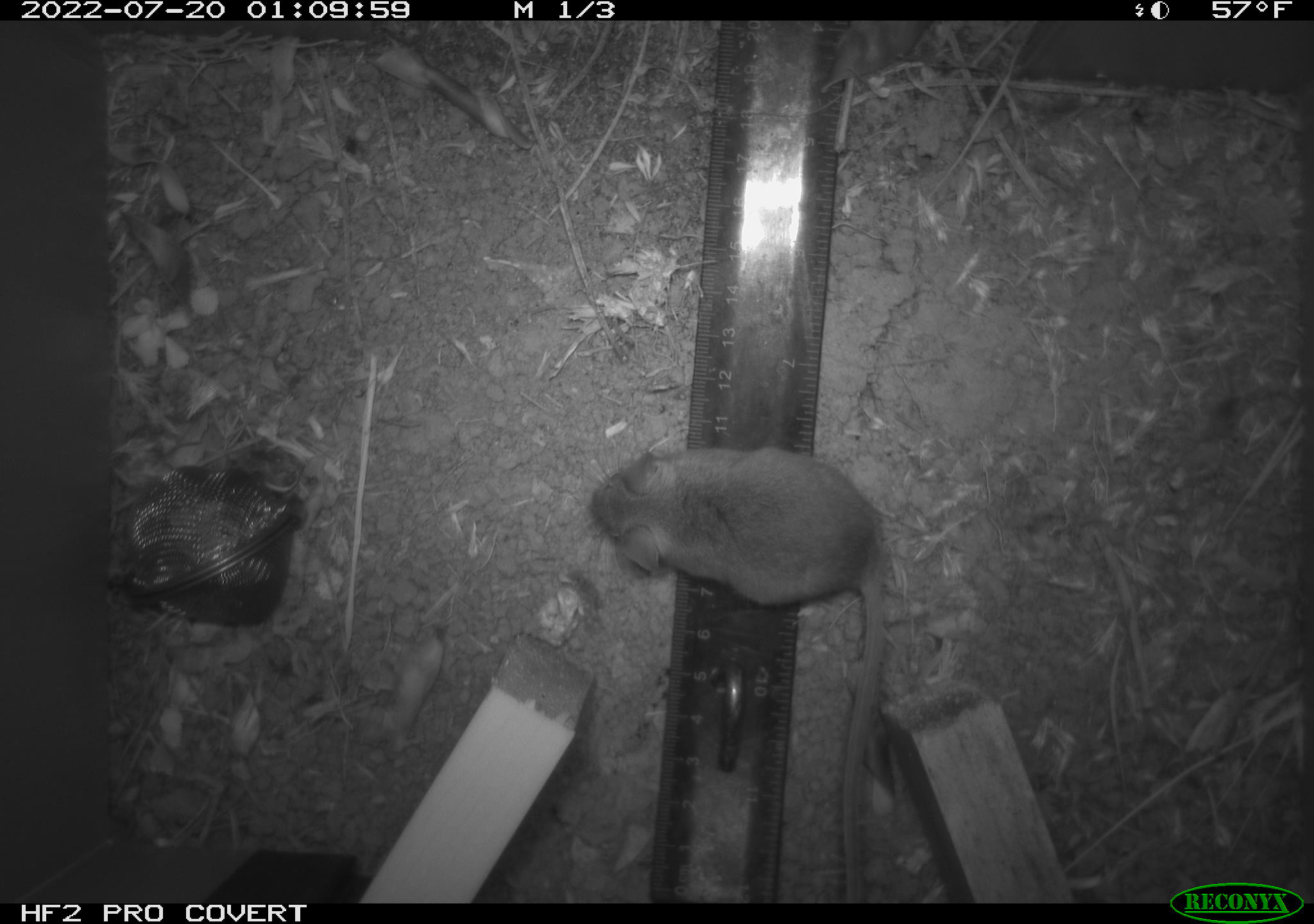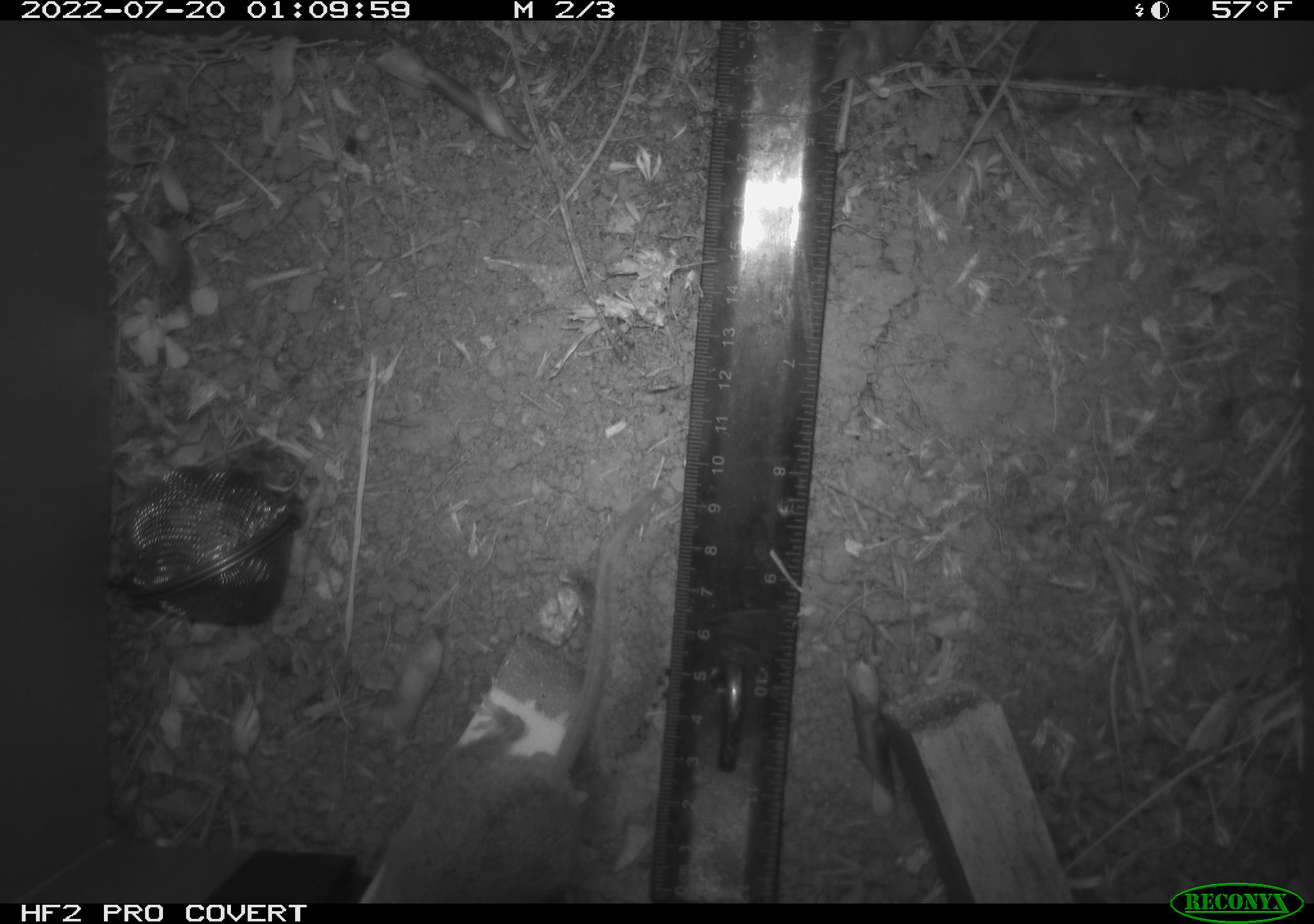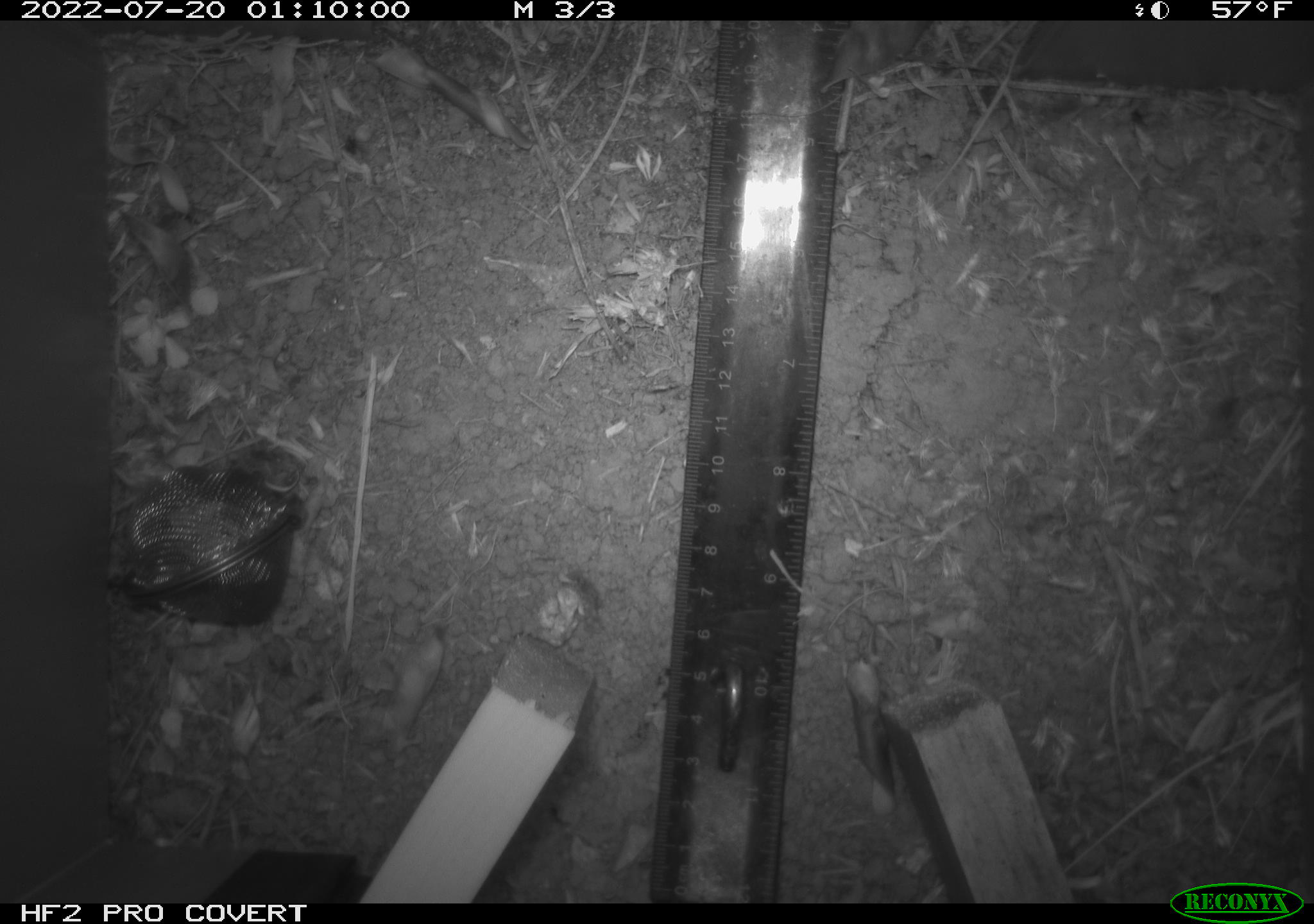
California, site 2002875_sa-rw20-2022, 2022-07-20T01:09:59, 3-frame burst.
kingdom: Animalia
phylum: Chordata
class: Mammalia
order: Rodentia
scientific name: Rodentia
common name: mouse species